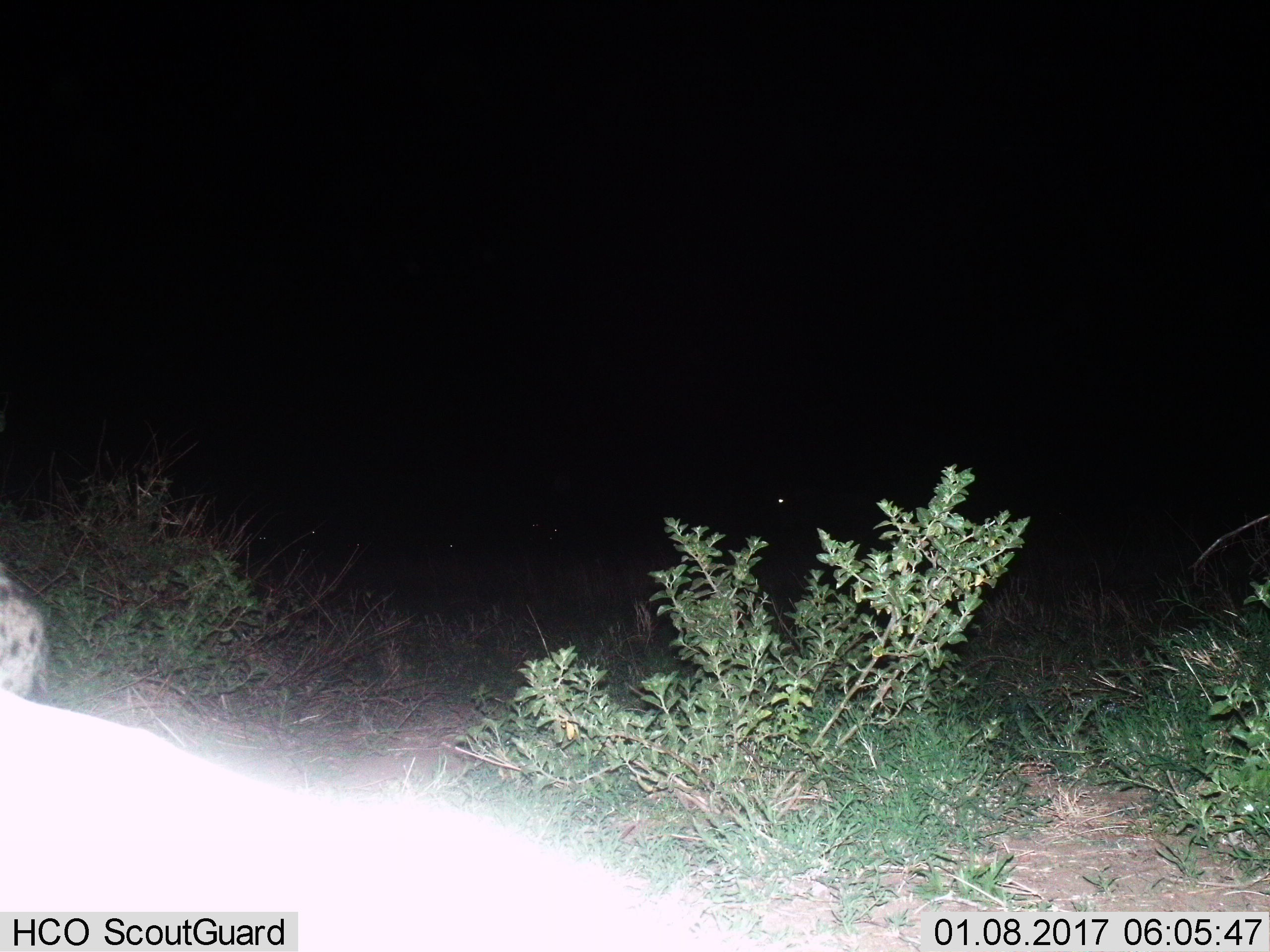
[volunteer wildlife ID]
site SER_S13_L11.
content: unidentified animal